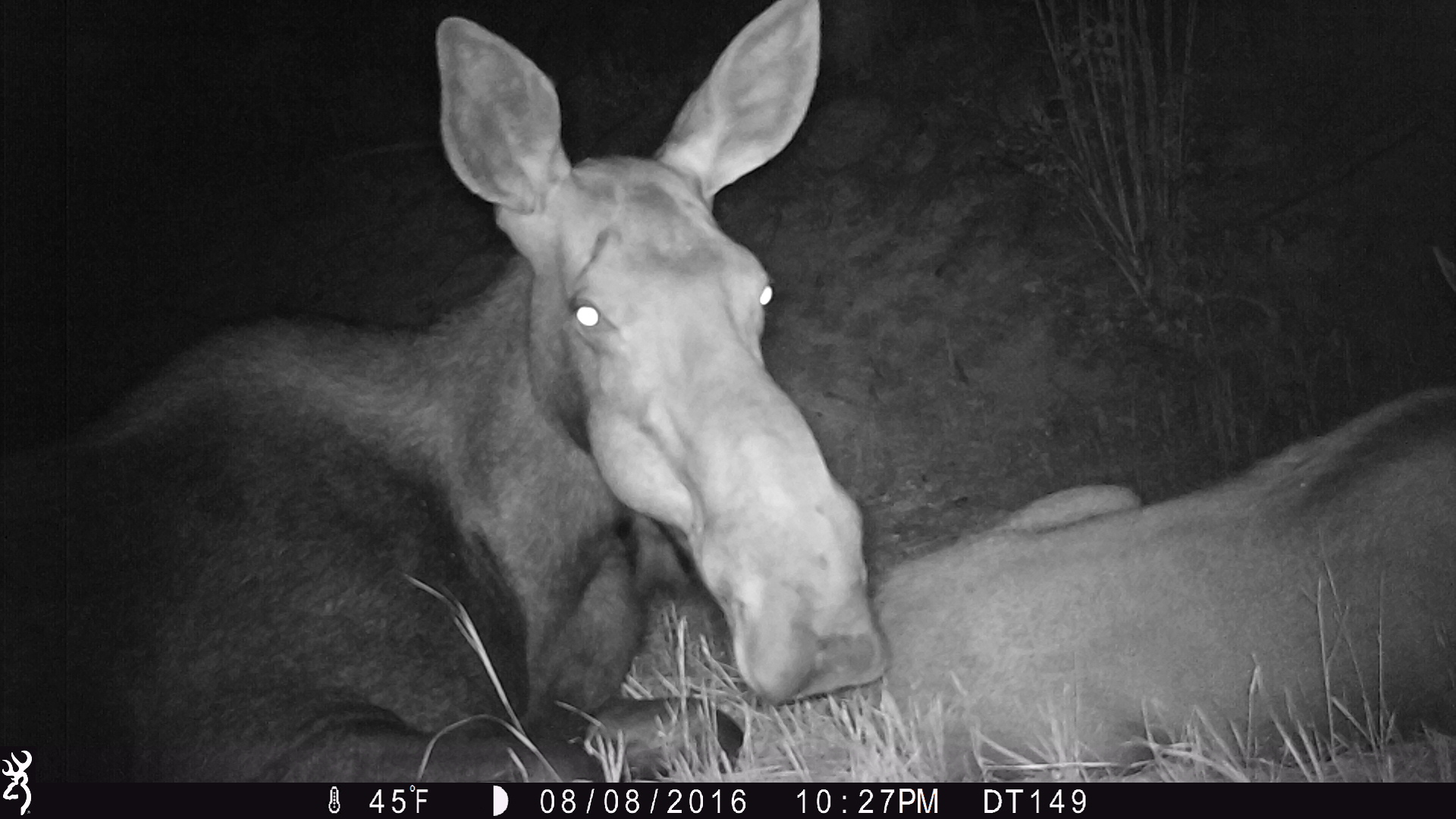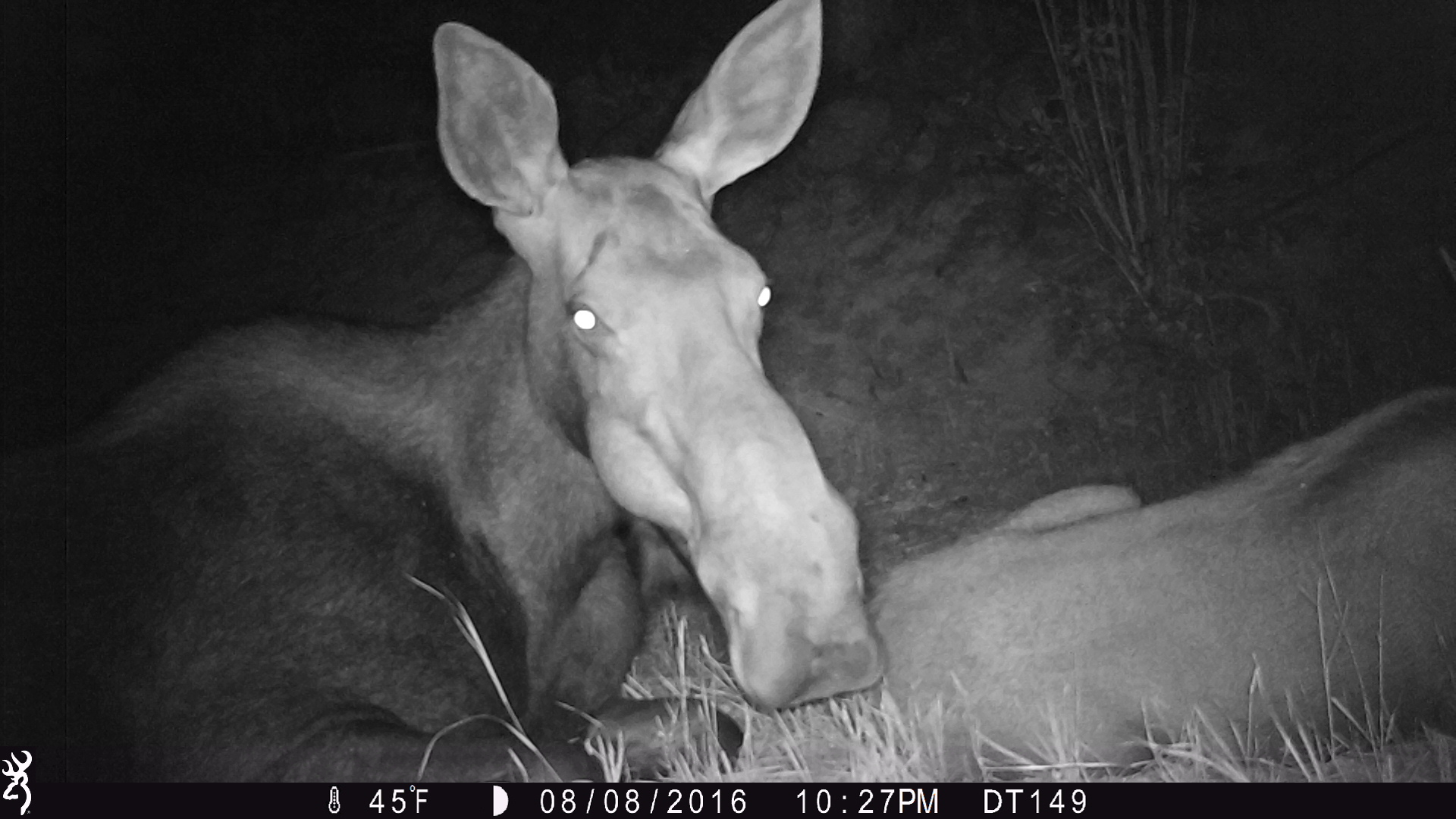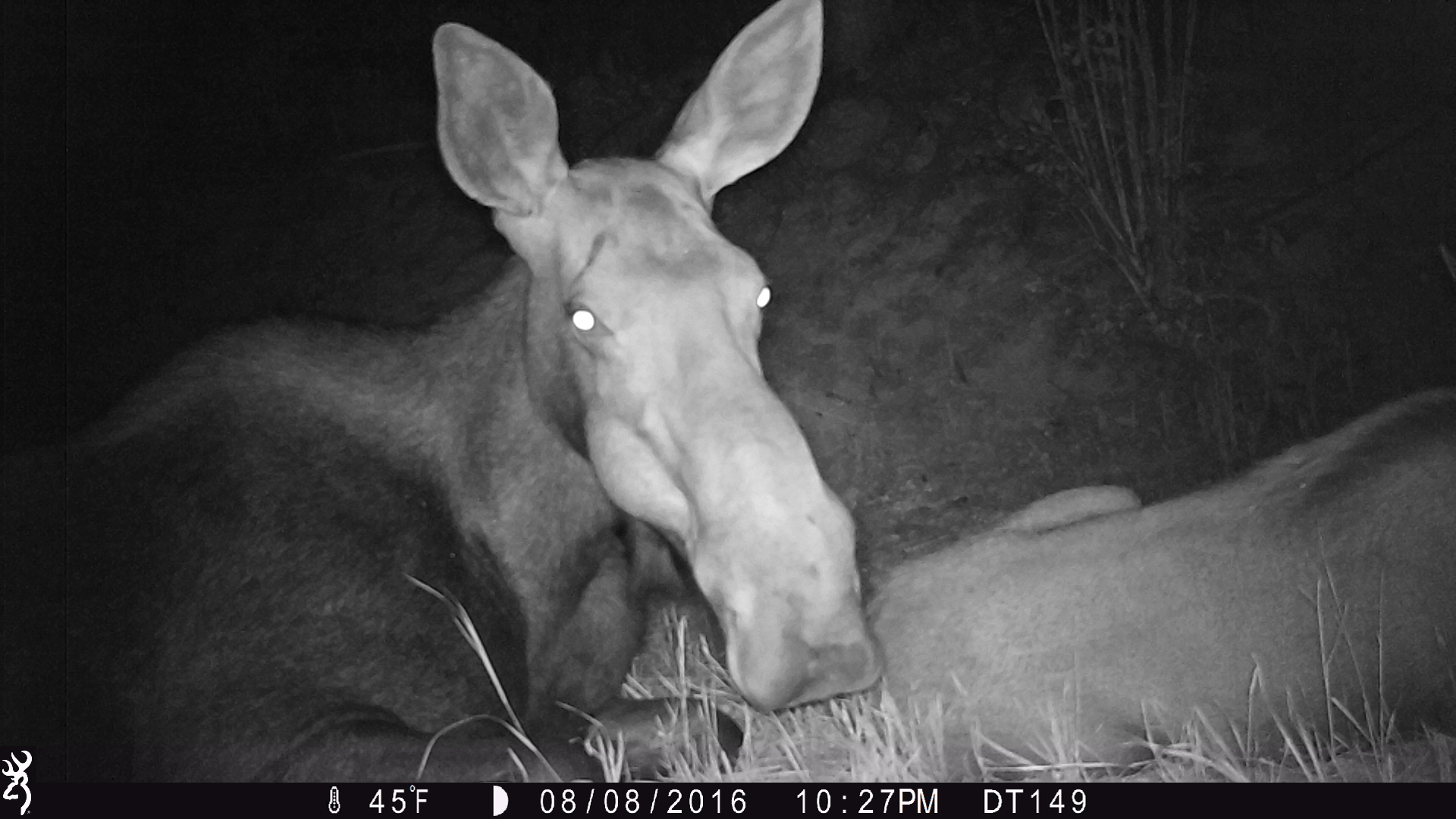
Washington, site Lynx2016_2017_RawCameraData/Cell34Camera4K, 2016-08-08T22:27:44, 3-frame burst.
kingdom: Animalia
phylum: Chordata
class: Mammalia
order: Artiodactyla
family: Cervidae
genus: Alces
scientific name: Alces alces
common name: moose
Alces alces (moose). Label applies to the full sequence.